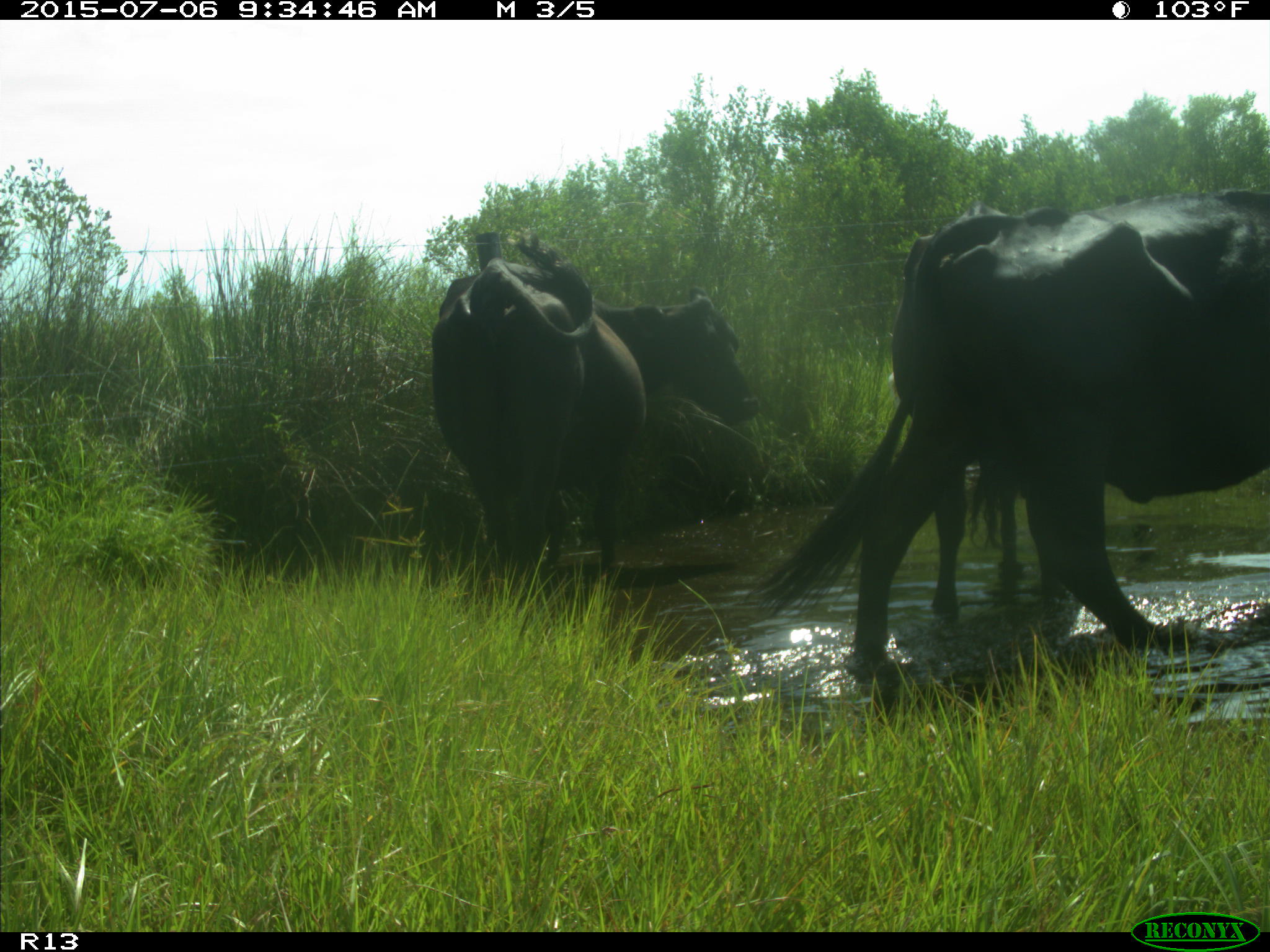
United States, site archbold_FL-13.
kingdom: Animalia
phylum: Chordata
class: Mammalia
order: Artiodactyla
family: Bovidae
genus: Bos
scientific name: Bos taurus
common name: domestic cow